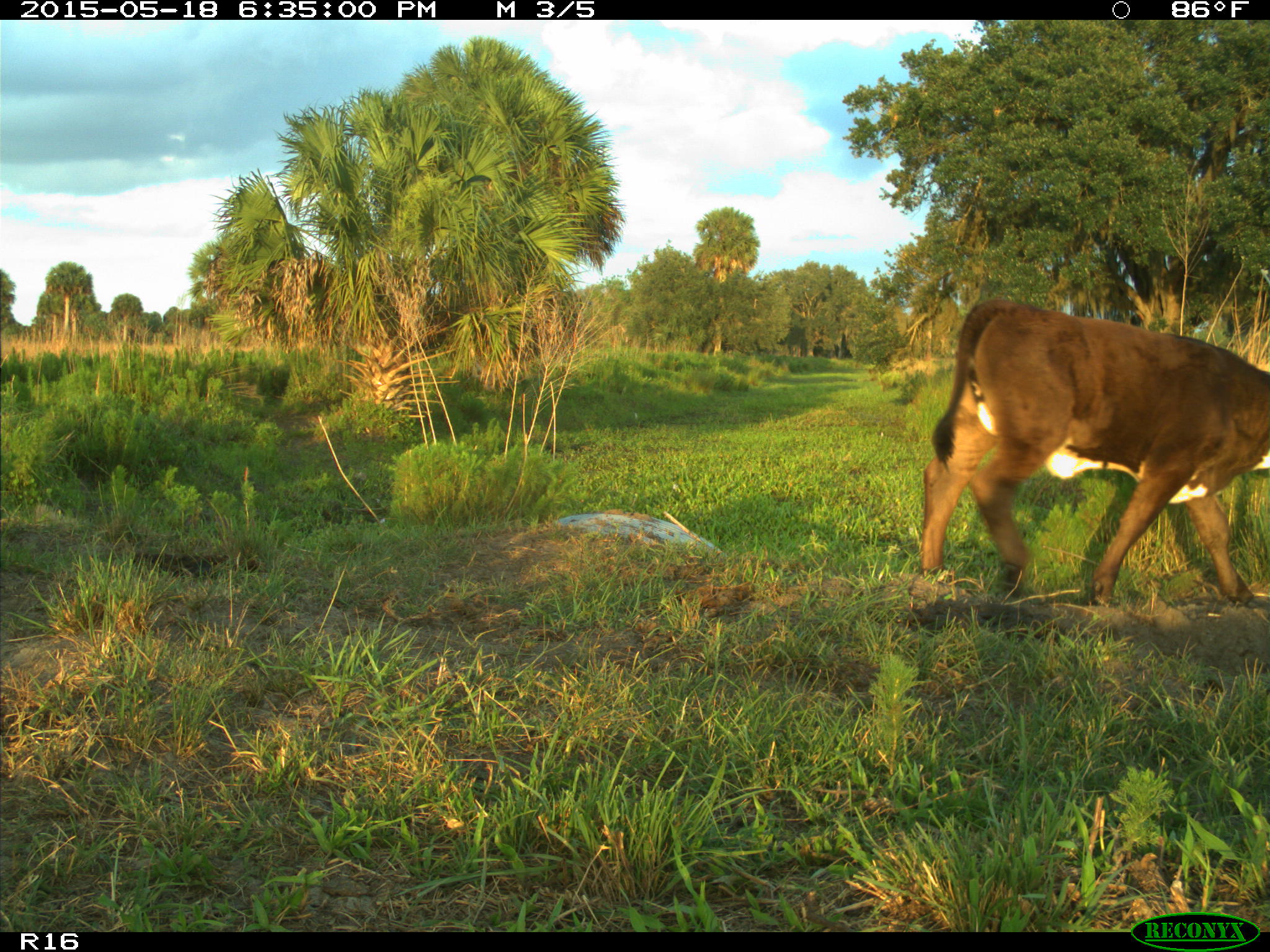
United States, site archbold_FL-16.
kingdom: Animalia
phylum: Chordata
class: Mammalia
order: Artiodactyla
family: Bovidae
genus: Bos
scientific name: Bos taurus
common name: domestic cow